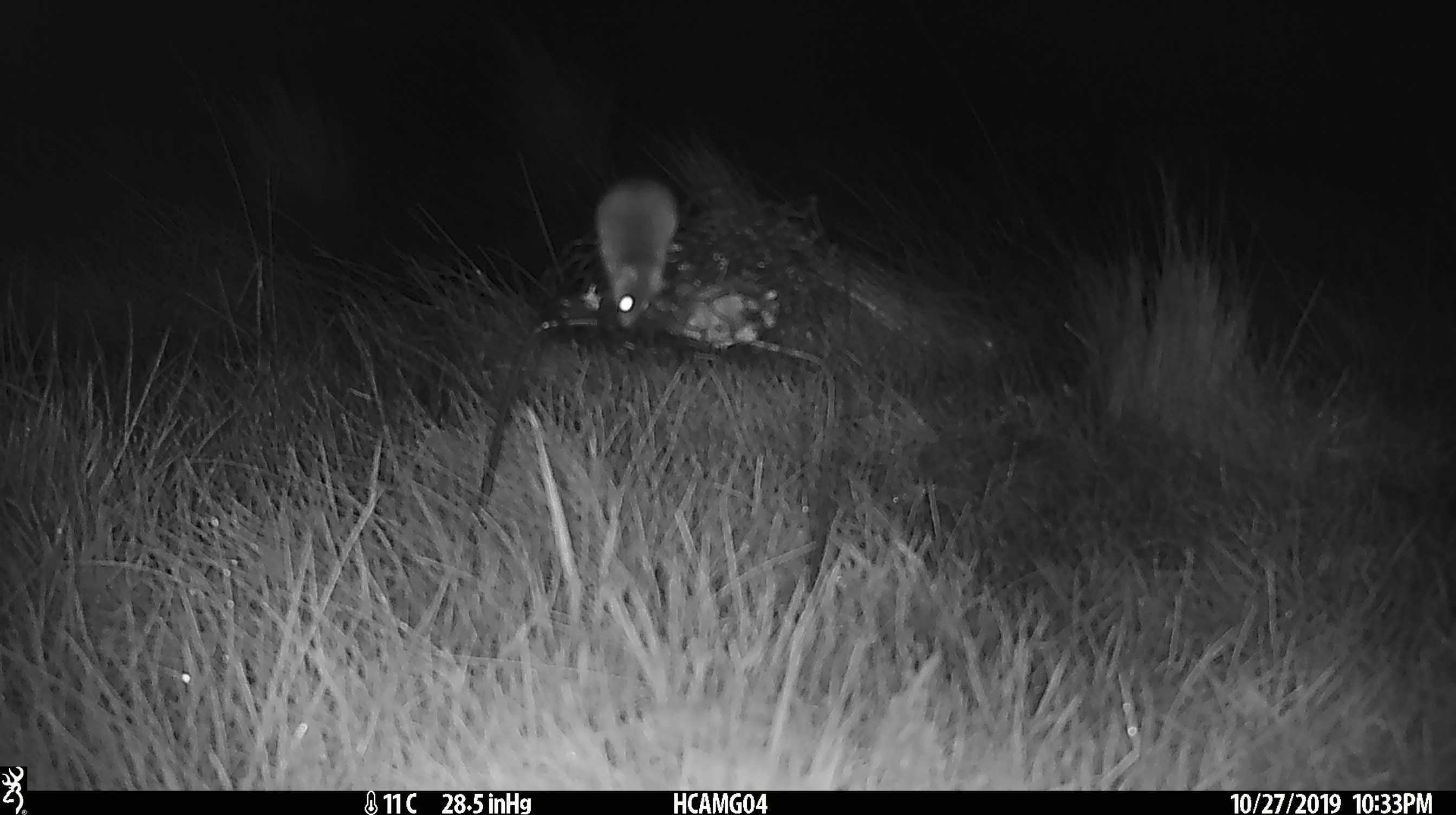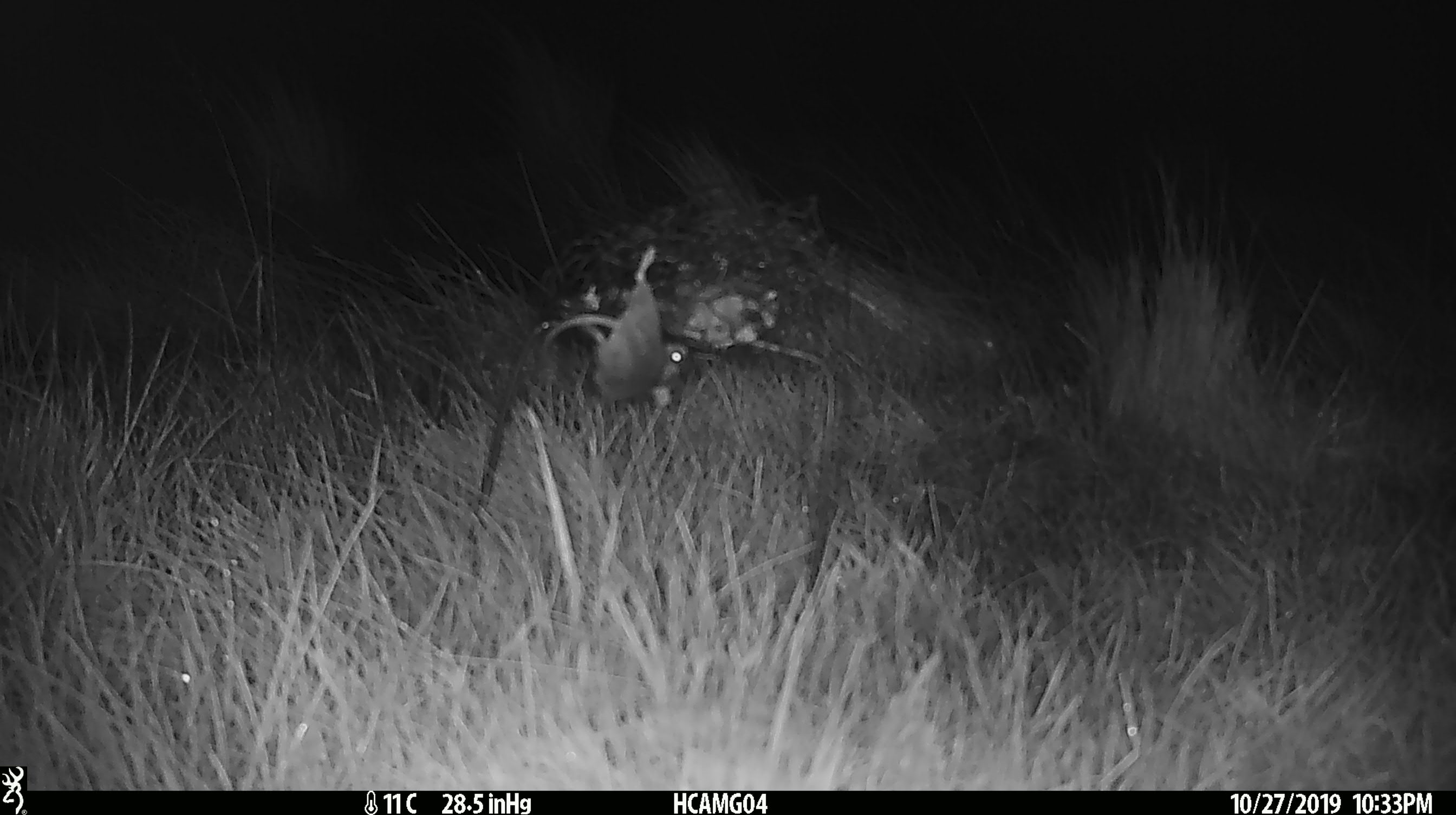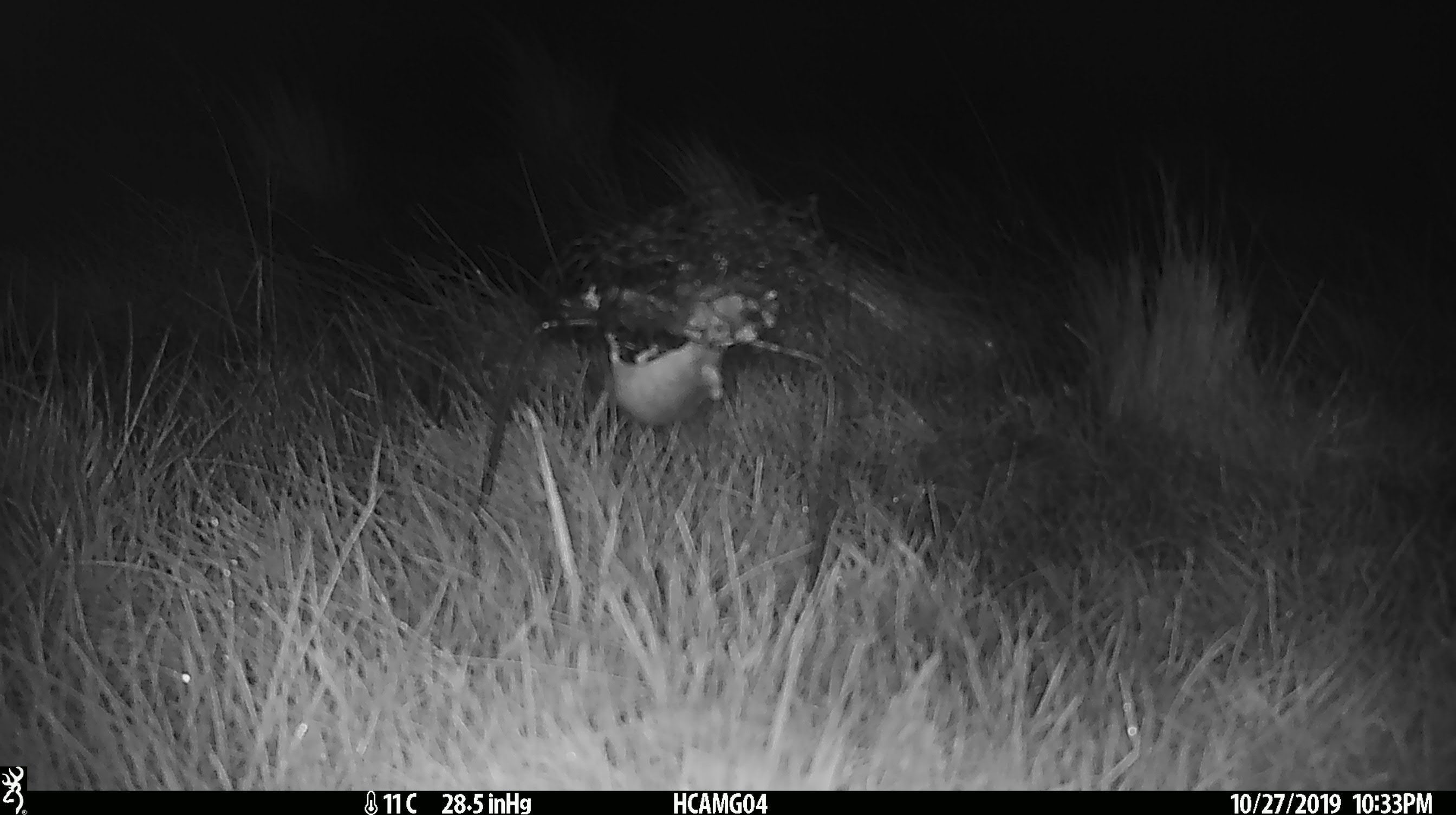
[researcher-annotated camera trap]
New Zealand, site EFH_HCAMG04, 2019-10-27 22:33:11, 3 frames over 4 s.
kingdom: Animalia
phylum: Chordata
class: Mammalia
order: Rodentia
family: Muridae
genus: Mus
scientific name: Mus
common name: mouse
Mouse (Mus).